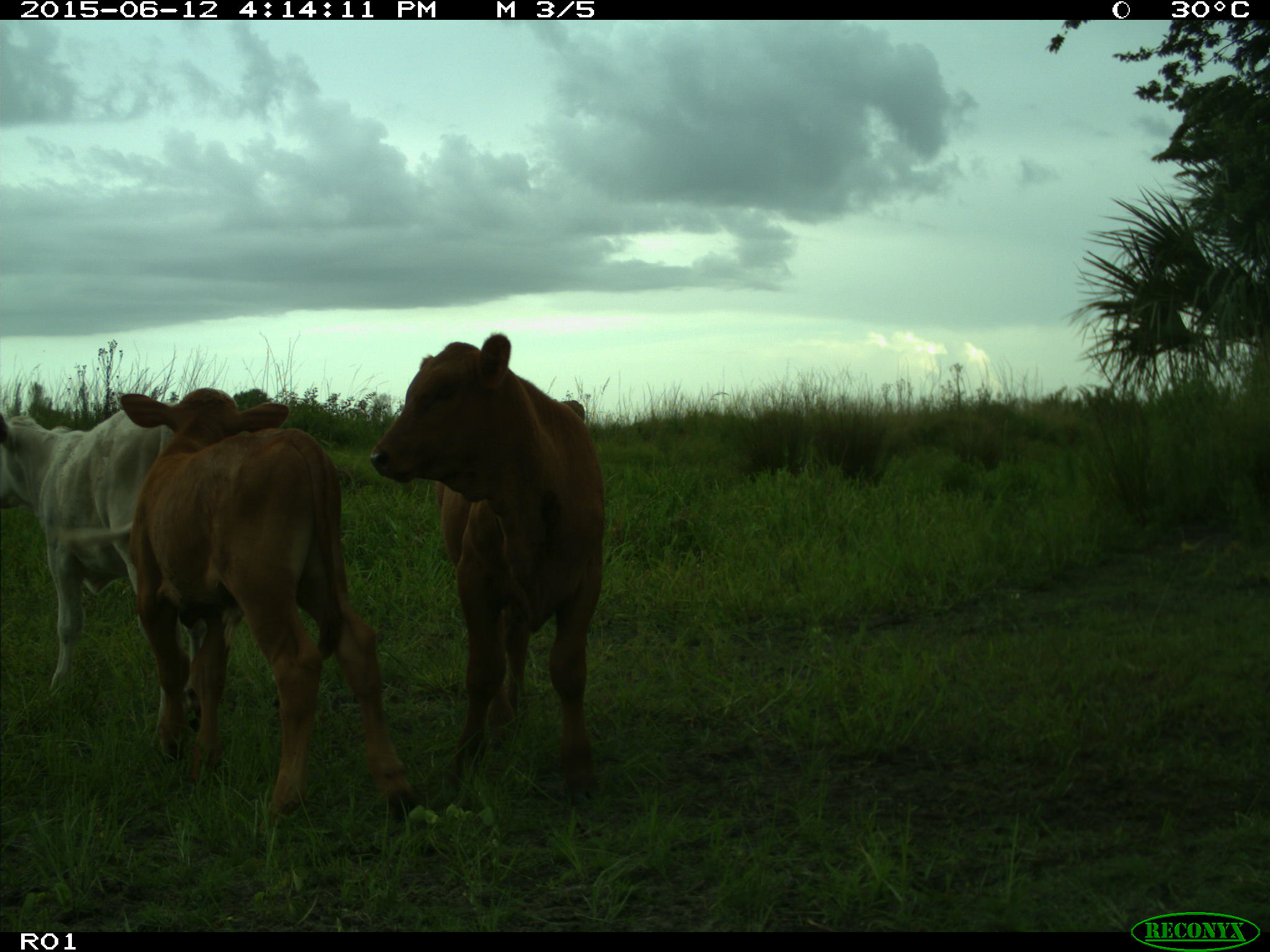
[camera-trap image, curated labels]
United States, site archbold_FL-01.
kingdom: Animalia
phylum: Chordata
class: Mammalia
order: Artiodactyla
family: Bovidae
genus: Bos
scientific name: Bos taurus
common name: domestic cow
Bos taurus (domestic cow).